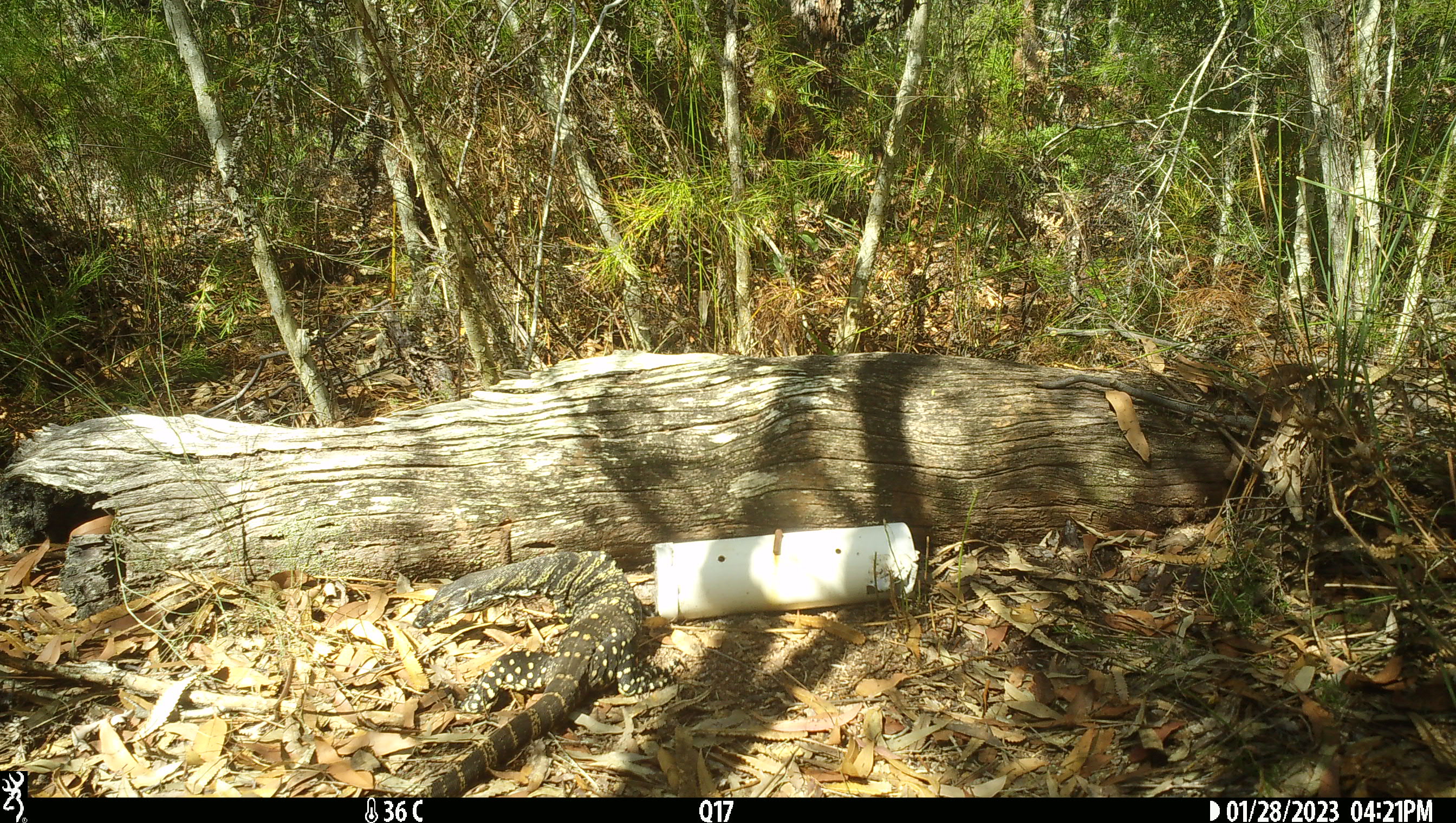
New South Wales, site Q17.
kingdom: Animalia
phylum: Chordata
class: Reptilia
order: Squamata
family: Varanidae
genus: Varanus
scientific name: Varanus varius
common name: lace monitor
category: goanna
Goanna (lace monitor) (Varanus varius).